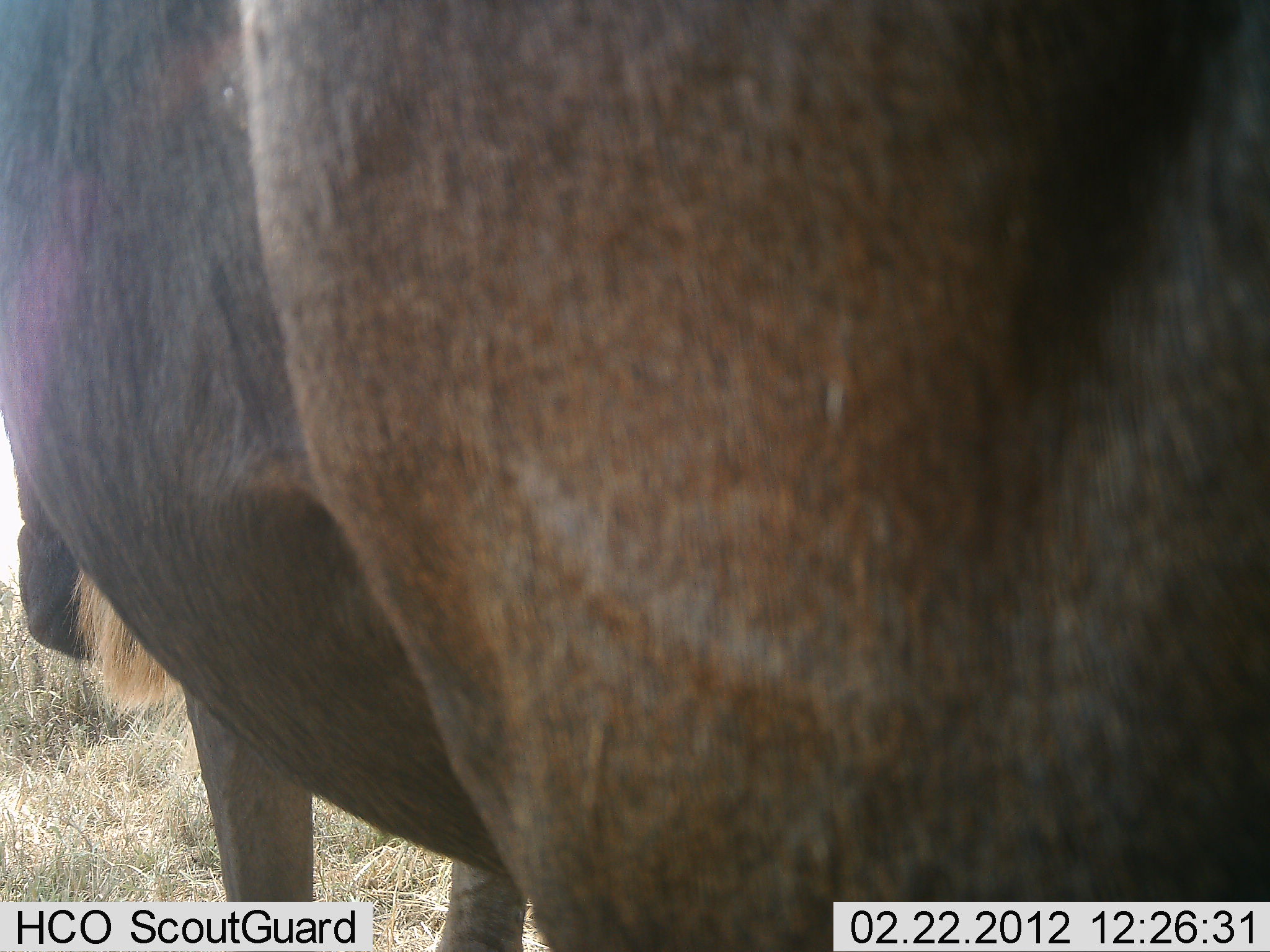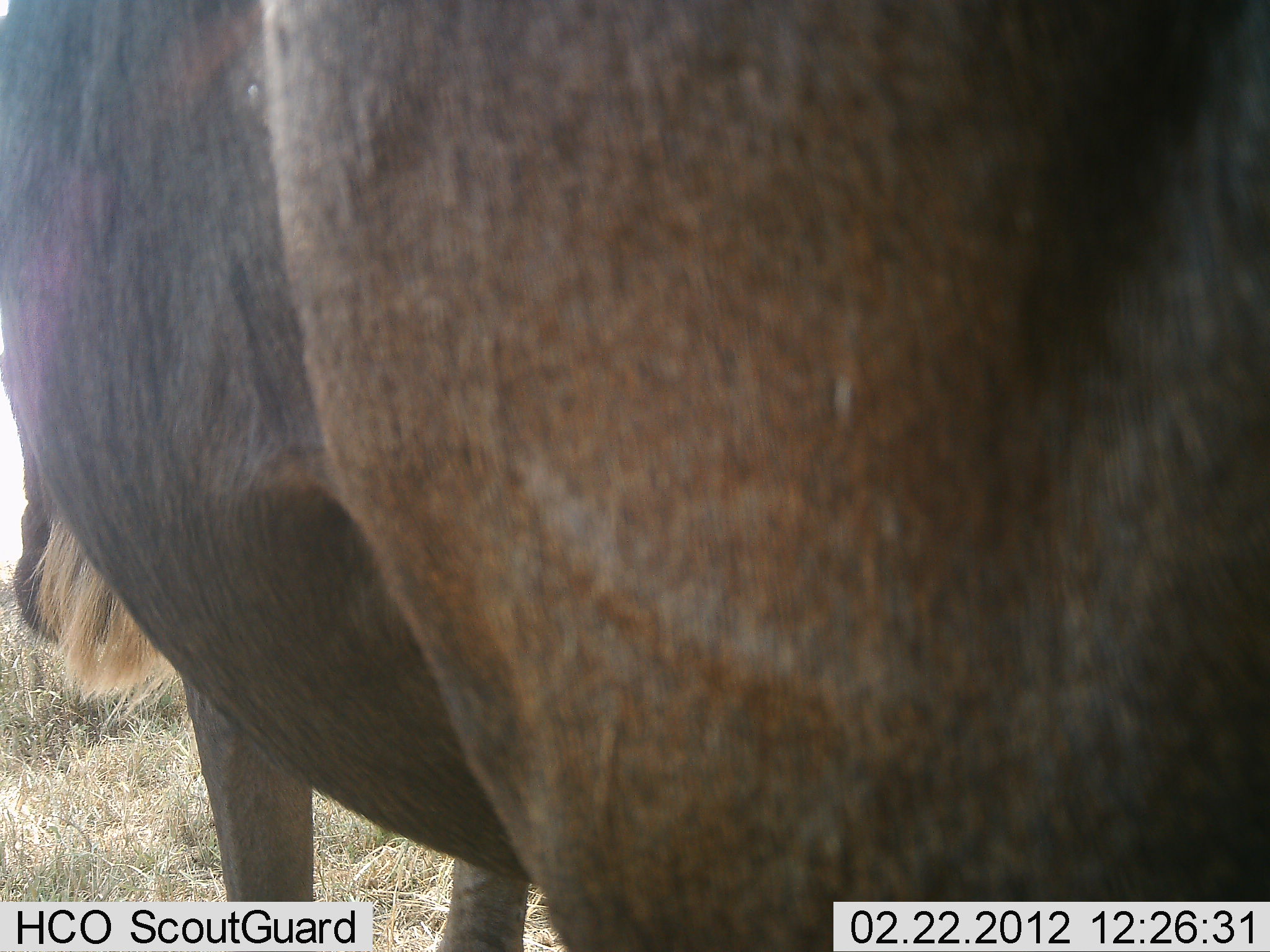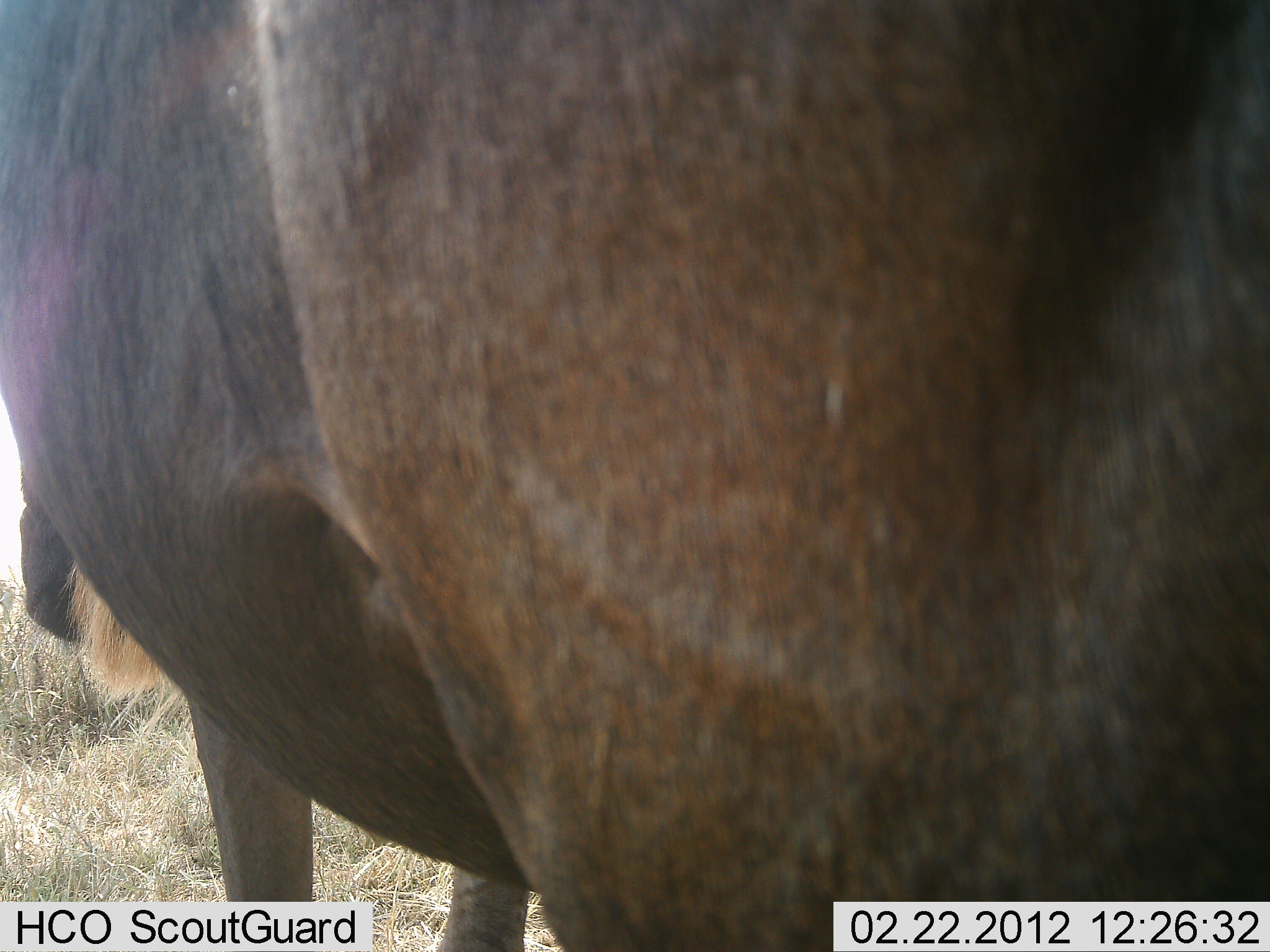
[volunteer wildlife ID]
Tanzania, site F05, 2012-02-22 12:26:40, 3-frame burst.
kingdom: Animalia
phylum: Chordata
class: Mammalia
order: Artiodactyla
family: Bovidae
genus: Connochaetes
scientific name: Connochaetes taurinus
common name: blue wildebeest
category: wildebeest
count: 1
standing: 100%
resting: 0%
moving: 0%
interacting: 0%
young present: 0%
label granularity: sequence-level